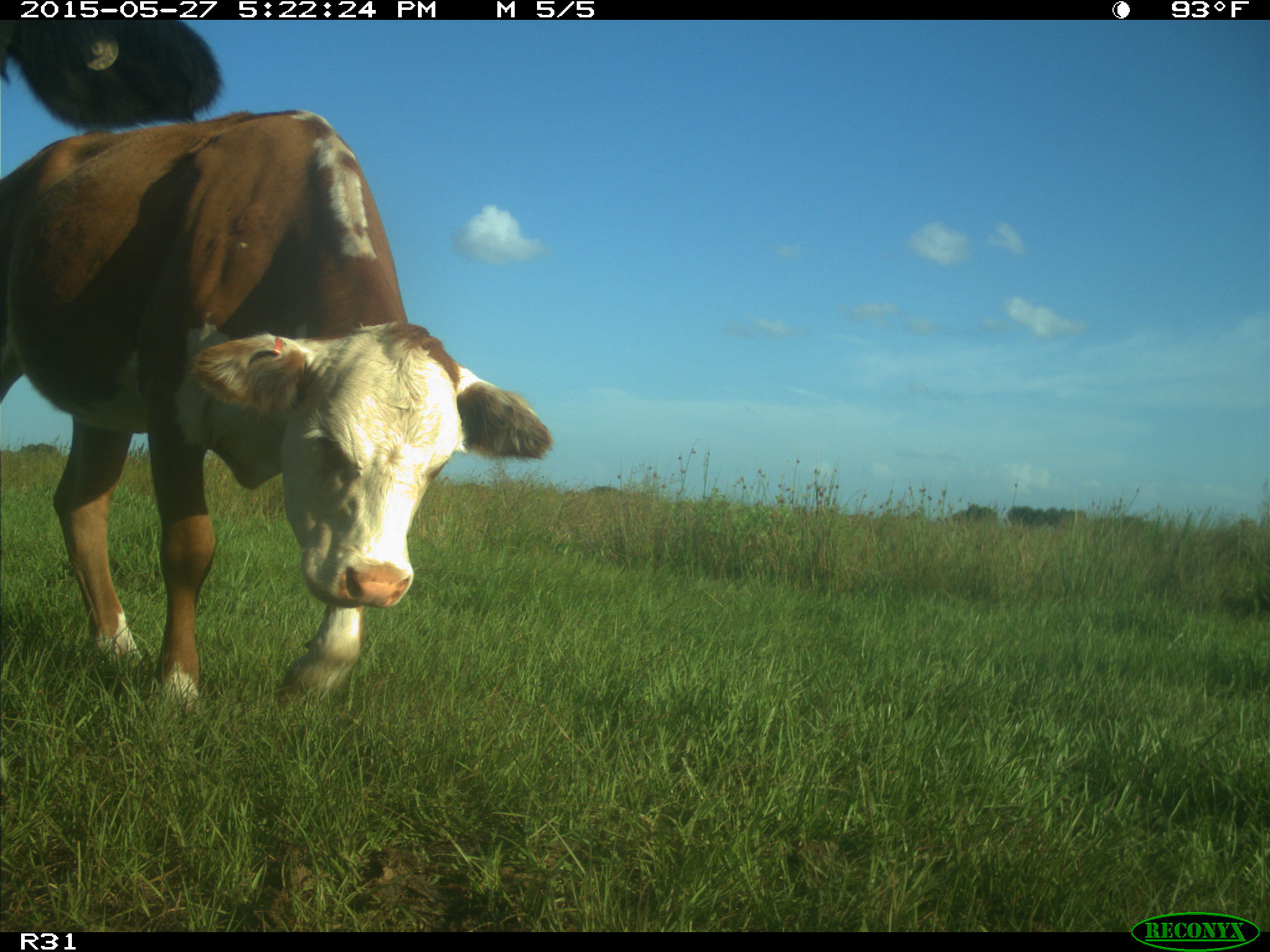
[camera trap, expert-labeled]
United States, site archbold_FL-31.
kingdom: Animalia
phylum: Chordata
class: Mammalia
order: Artiodactyla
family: Bovidae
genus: Bos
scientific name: Bos taurus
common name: domestic cow